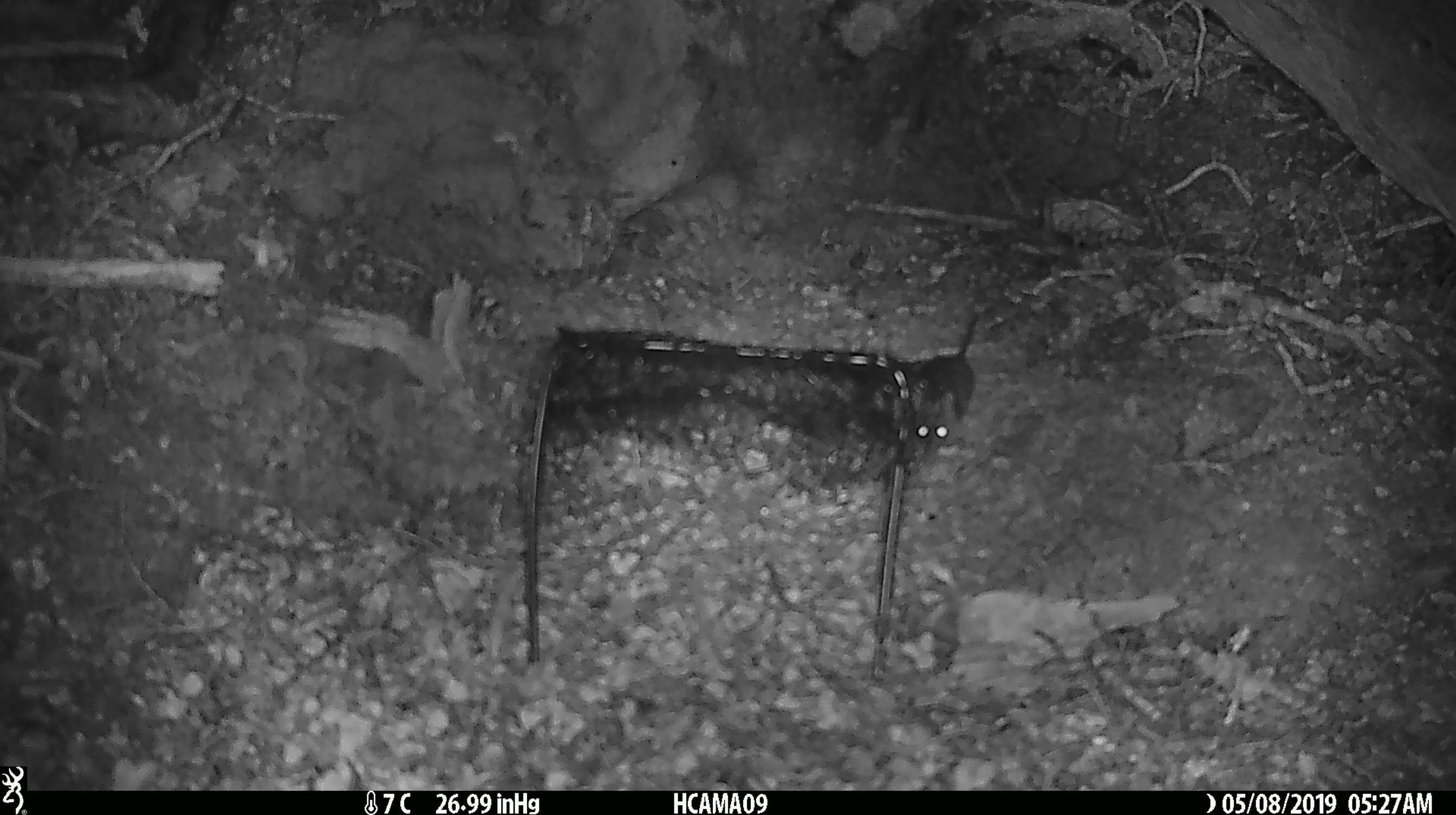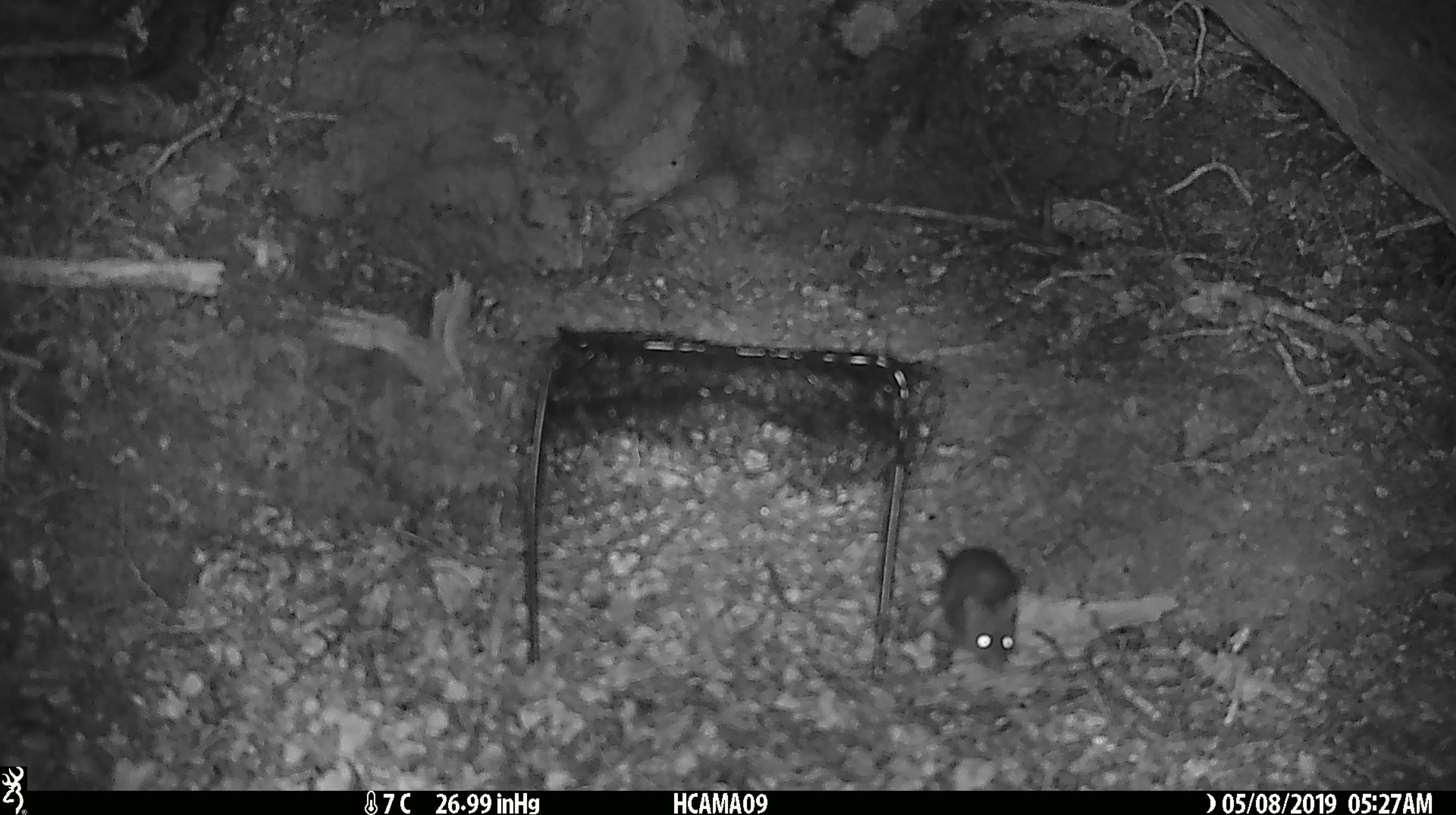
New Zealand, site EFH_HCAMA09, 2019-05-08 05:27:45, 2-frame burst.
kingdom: Animalia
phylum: Chordata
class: Mammalia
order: Rodentia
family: Muridae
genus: Rattus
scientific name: Rattus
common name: rat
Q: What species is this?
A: Rat (Rattus).